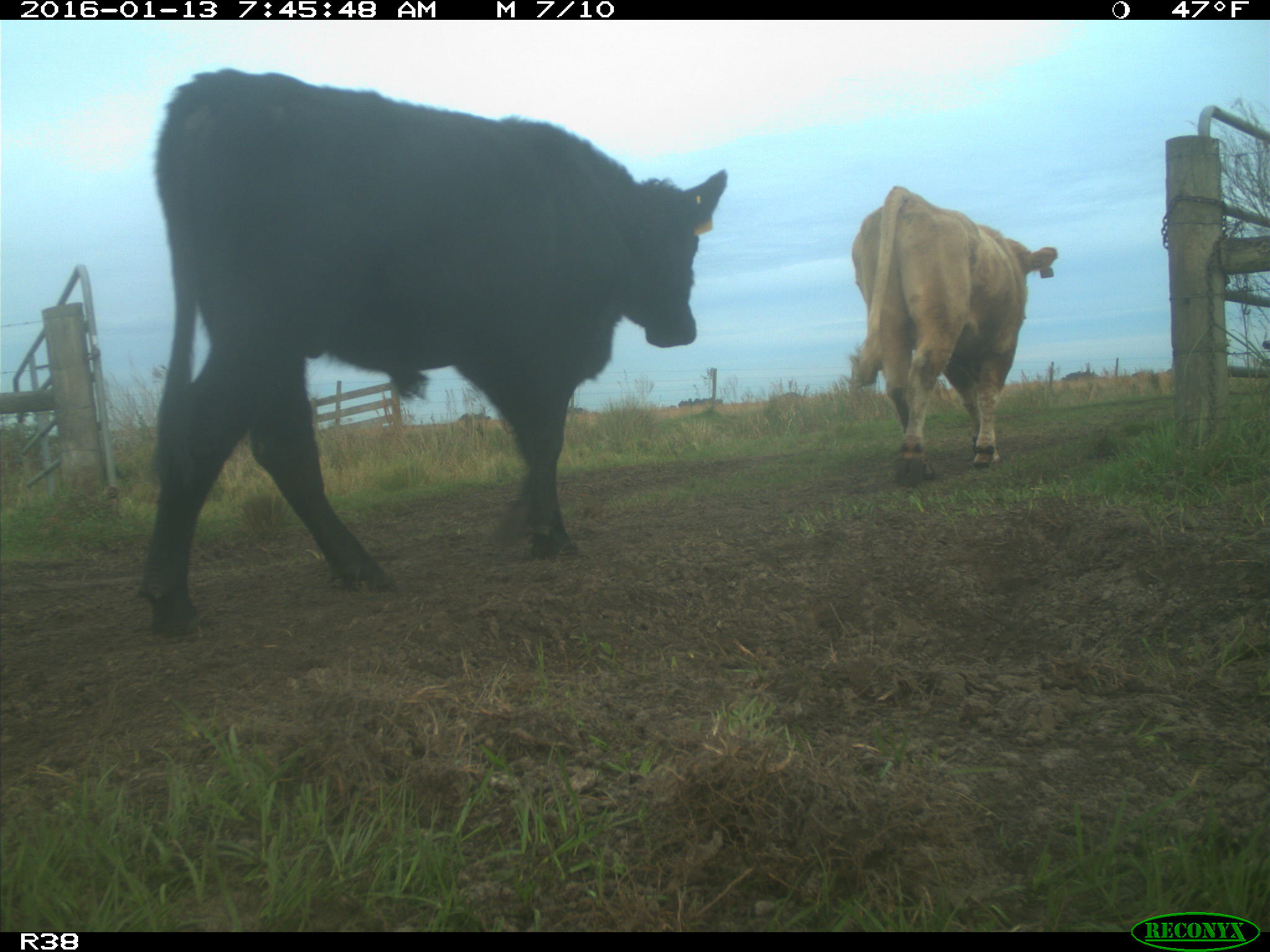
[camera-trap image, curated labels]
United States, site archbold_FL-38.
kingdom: Animalia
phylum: Chordata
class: Mammalia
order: Artiodactyla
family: Bovidae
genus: Bos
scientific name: Bos taurus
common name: domestic cow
Bos taurus (domestic cow).